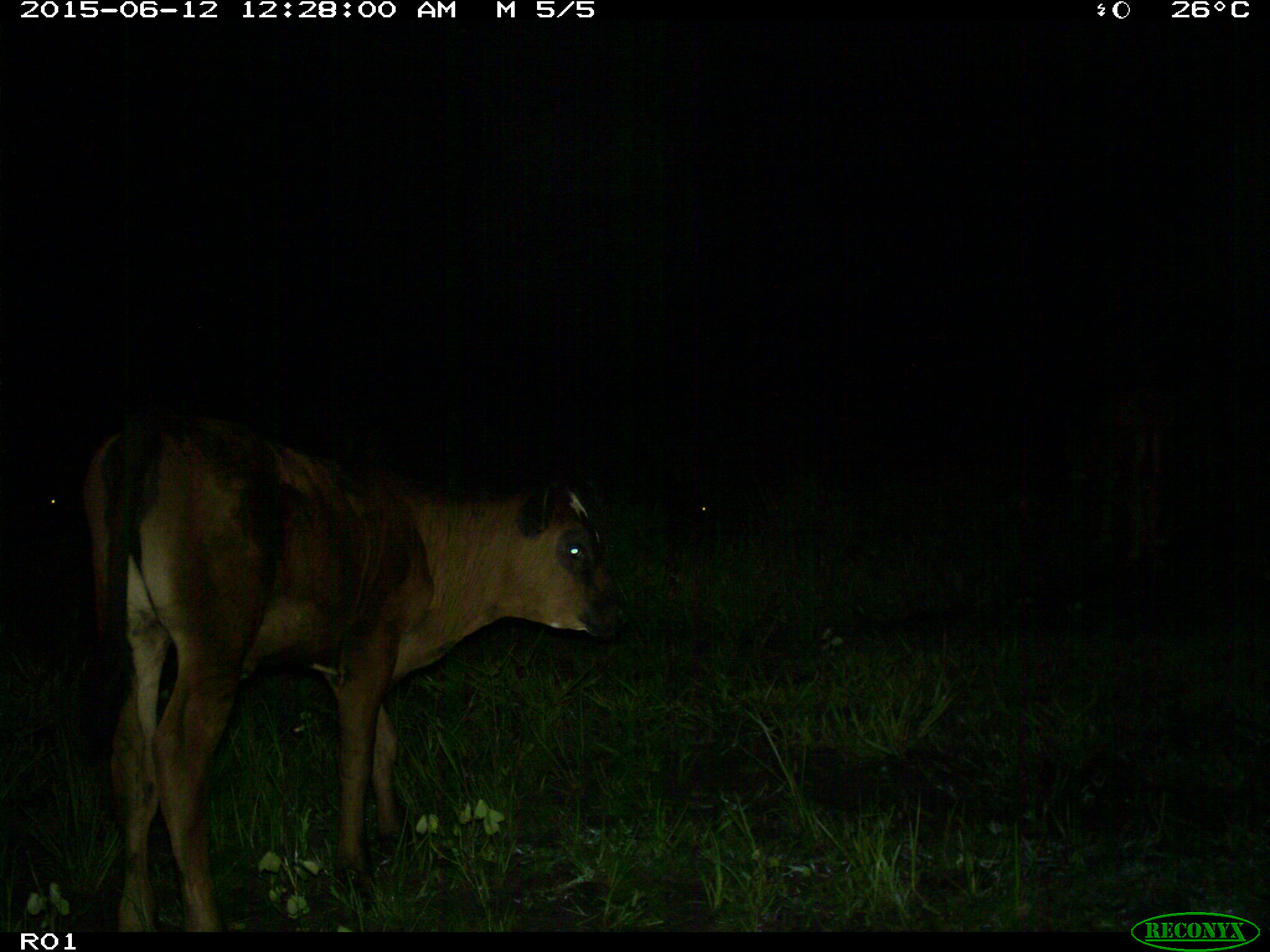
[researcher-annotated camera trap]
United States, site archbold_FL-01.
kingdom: Animalia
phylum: Chordata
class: Mammalia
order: Artiodactyla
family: Bovidae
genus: Bos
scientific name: Bos taurus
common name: domestic cow